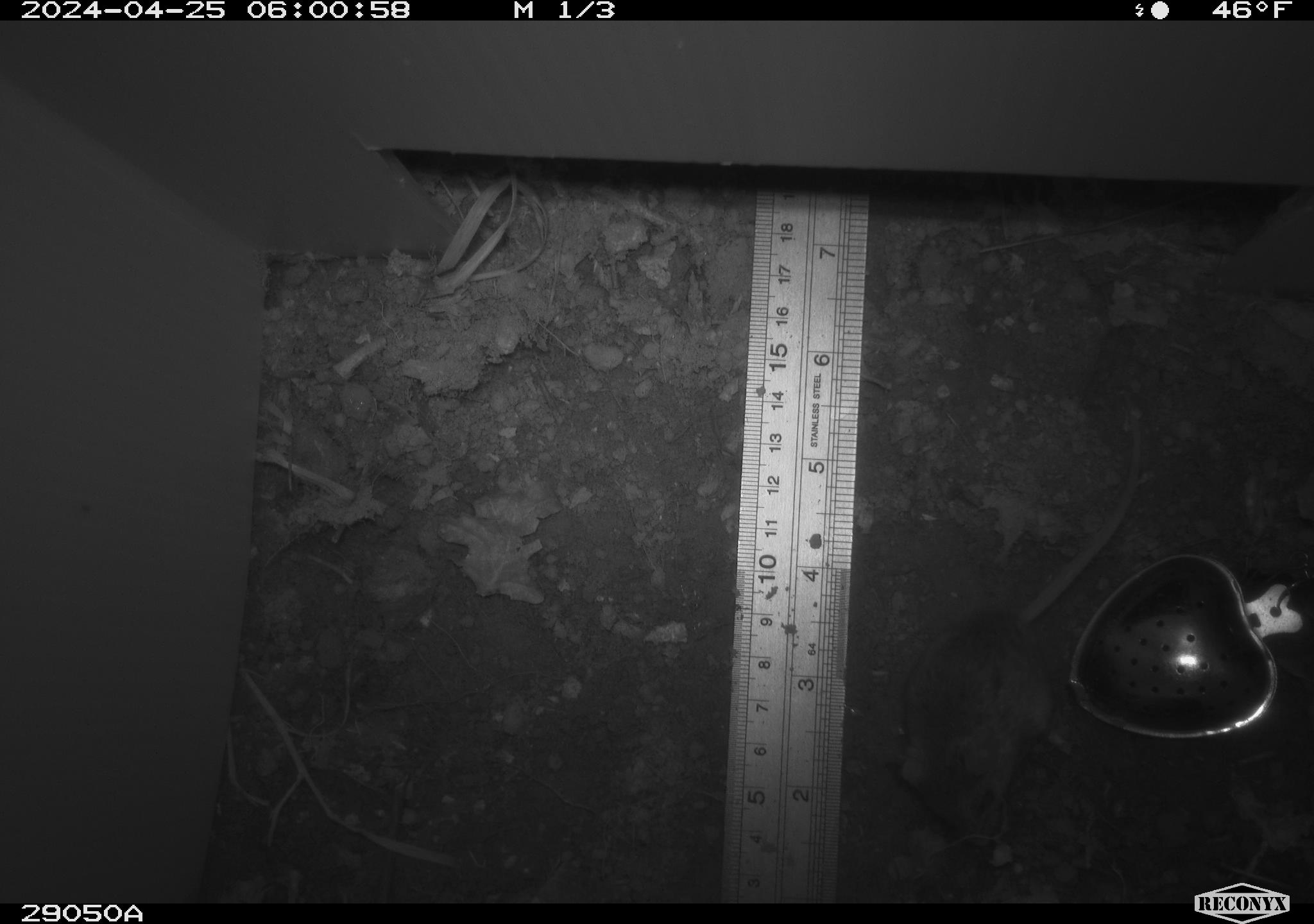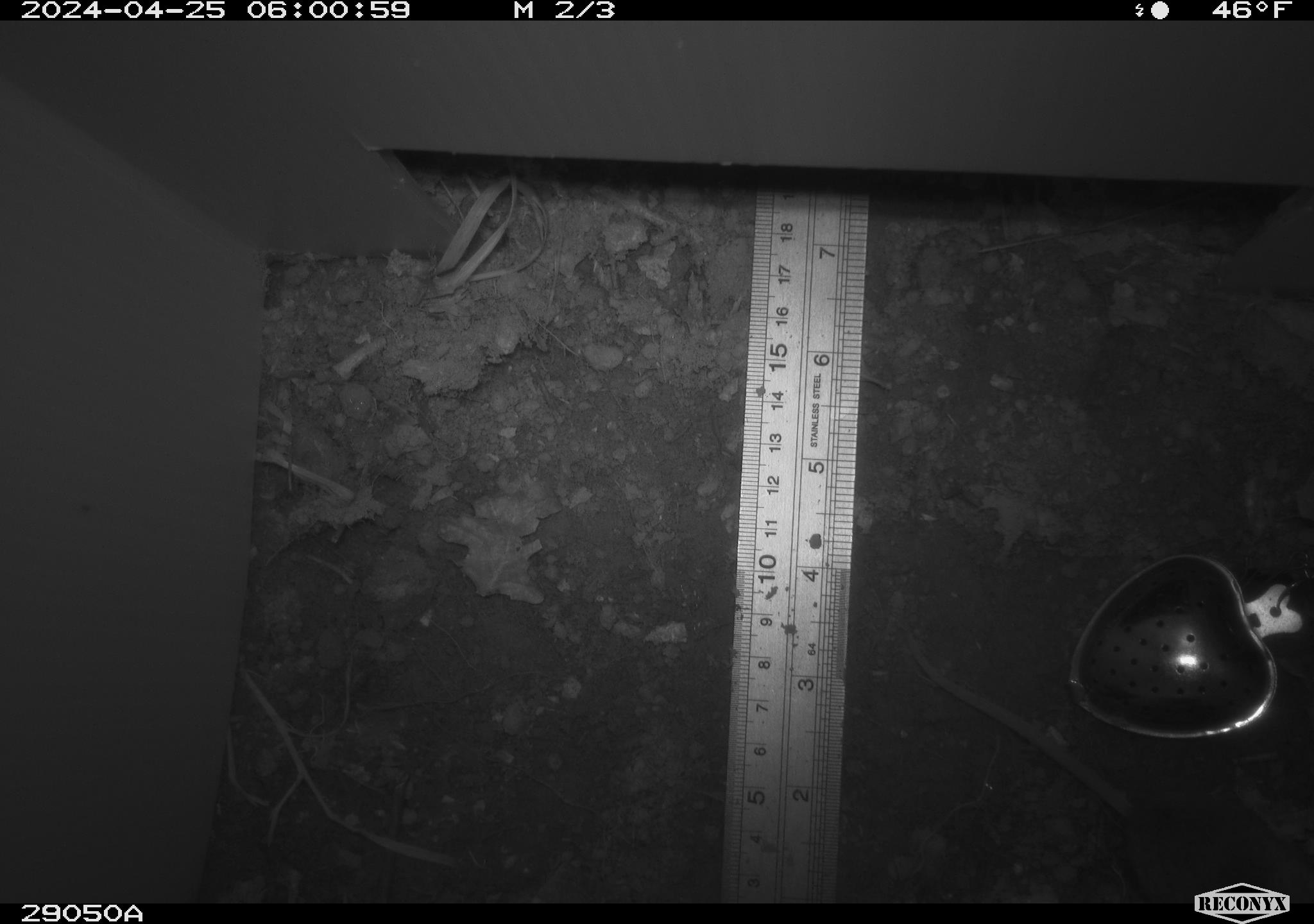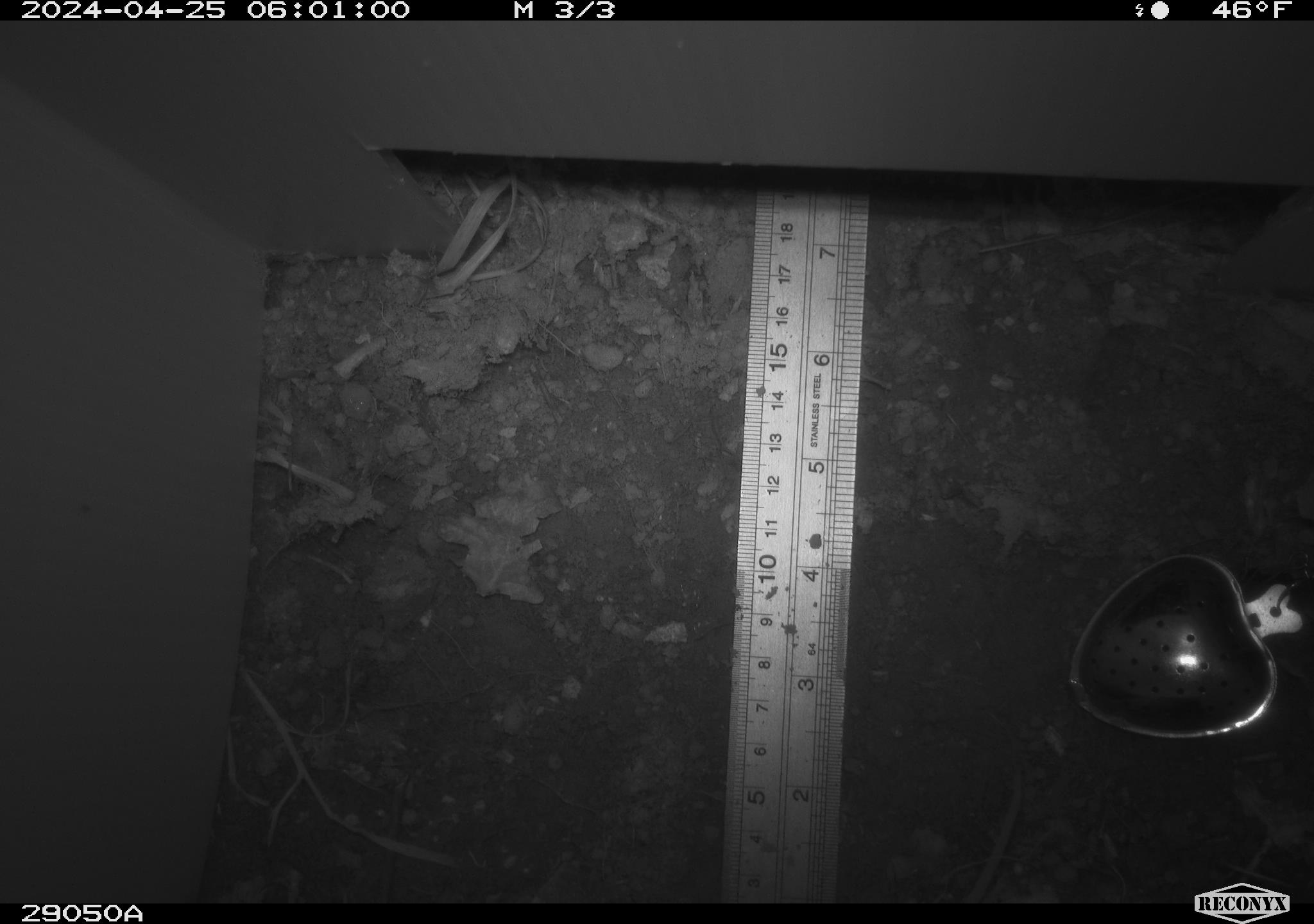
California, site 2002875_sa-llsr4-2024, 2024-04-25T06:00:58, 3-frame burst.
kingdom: Animalia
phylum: Chordata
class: Mammalia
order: Rodentia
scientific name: Rodentia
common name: mouse species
Mouse species (Rodentia).